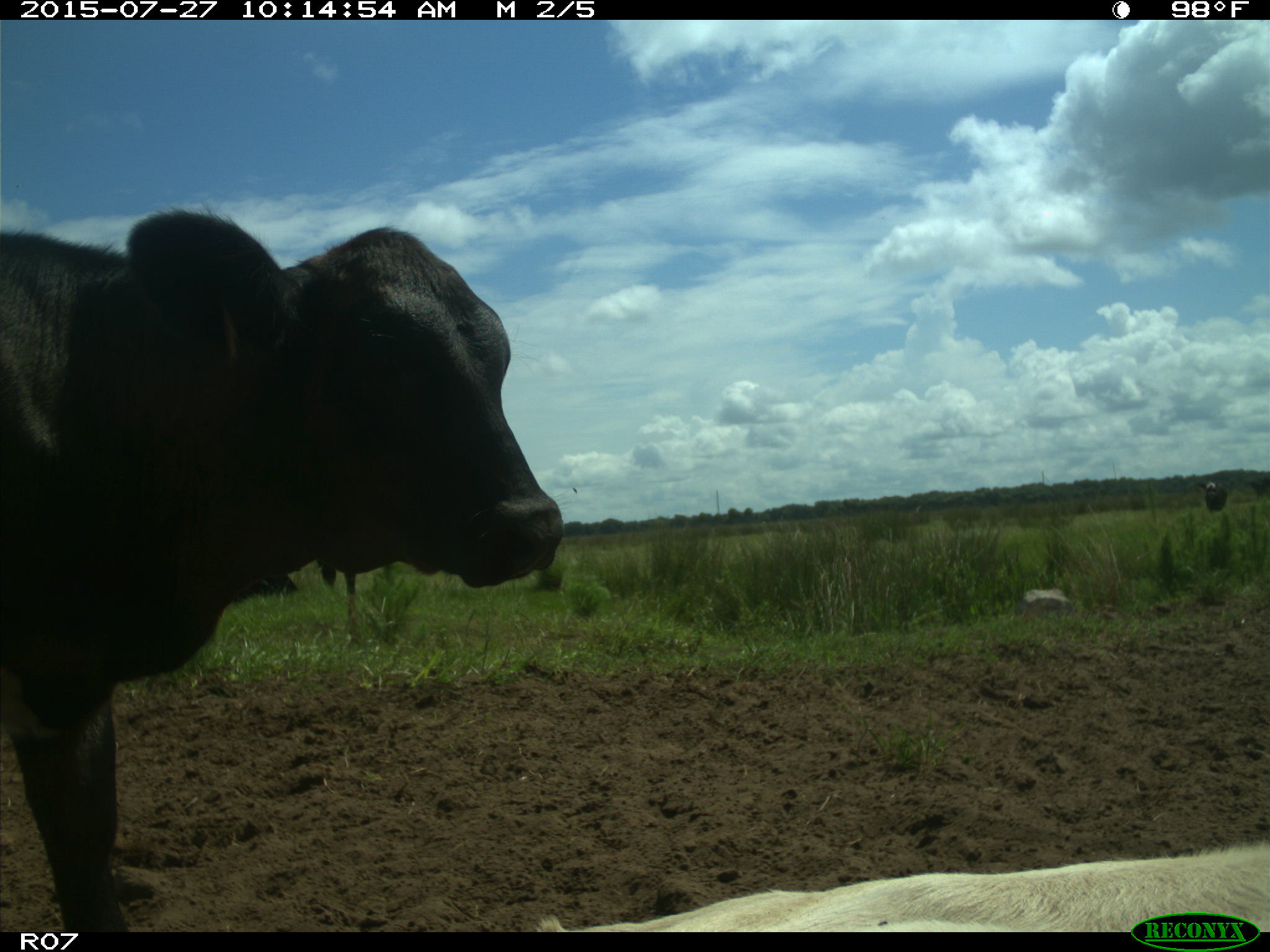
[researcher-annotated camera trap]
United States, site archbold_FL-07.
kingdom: Animalia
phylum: Chordata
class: Mammalia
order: Artiodactyla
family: Bovidae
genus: Bos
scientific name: Bos taurus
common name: domestic cow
Bos taurus (domestic cow).